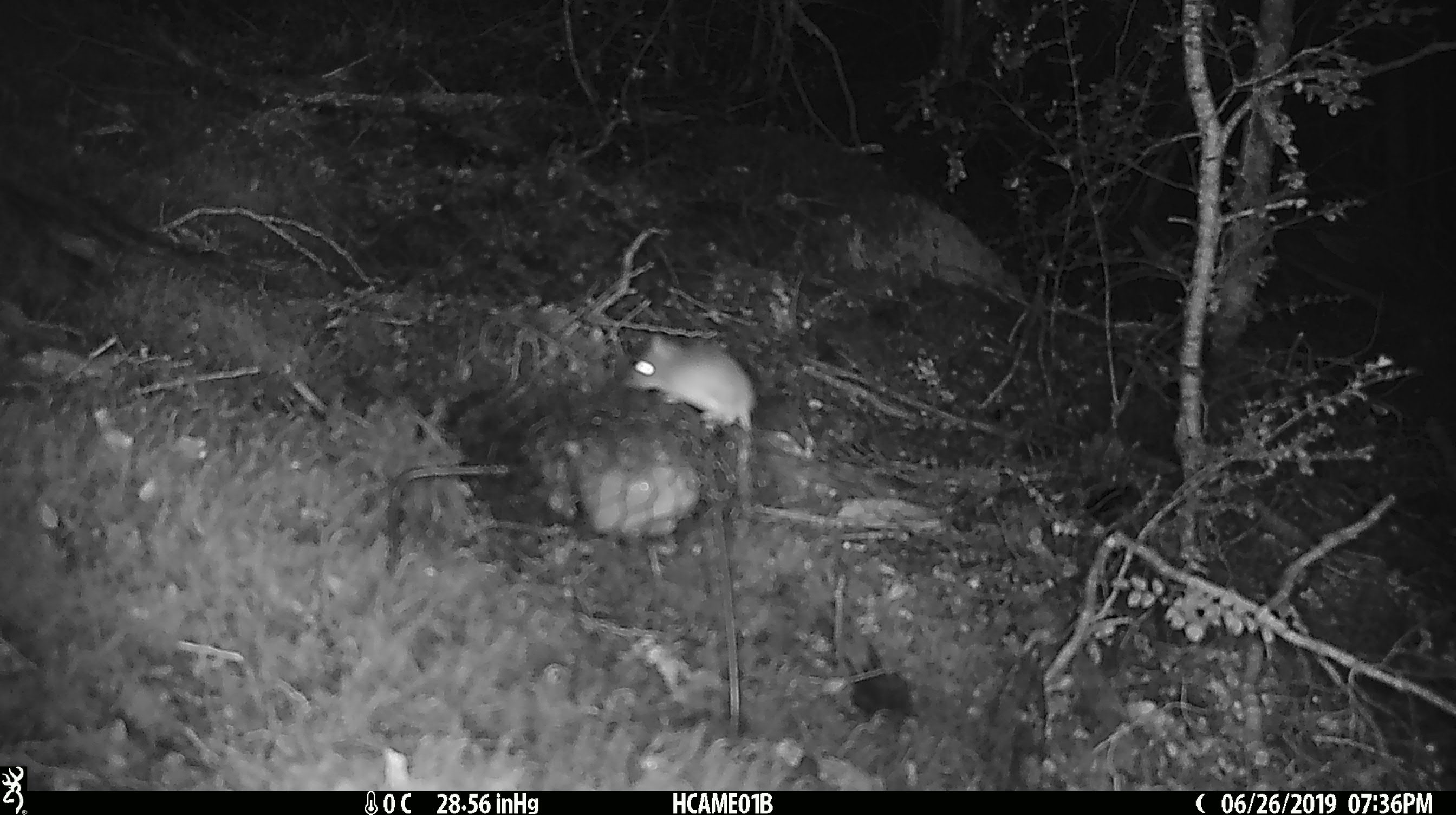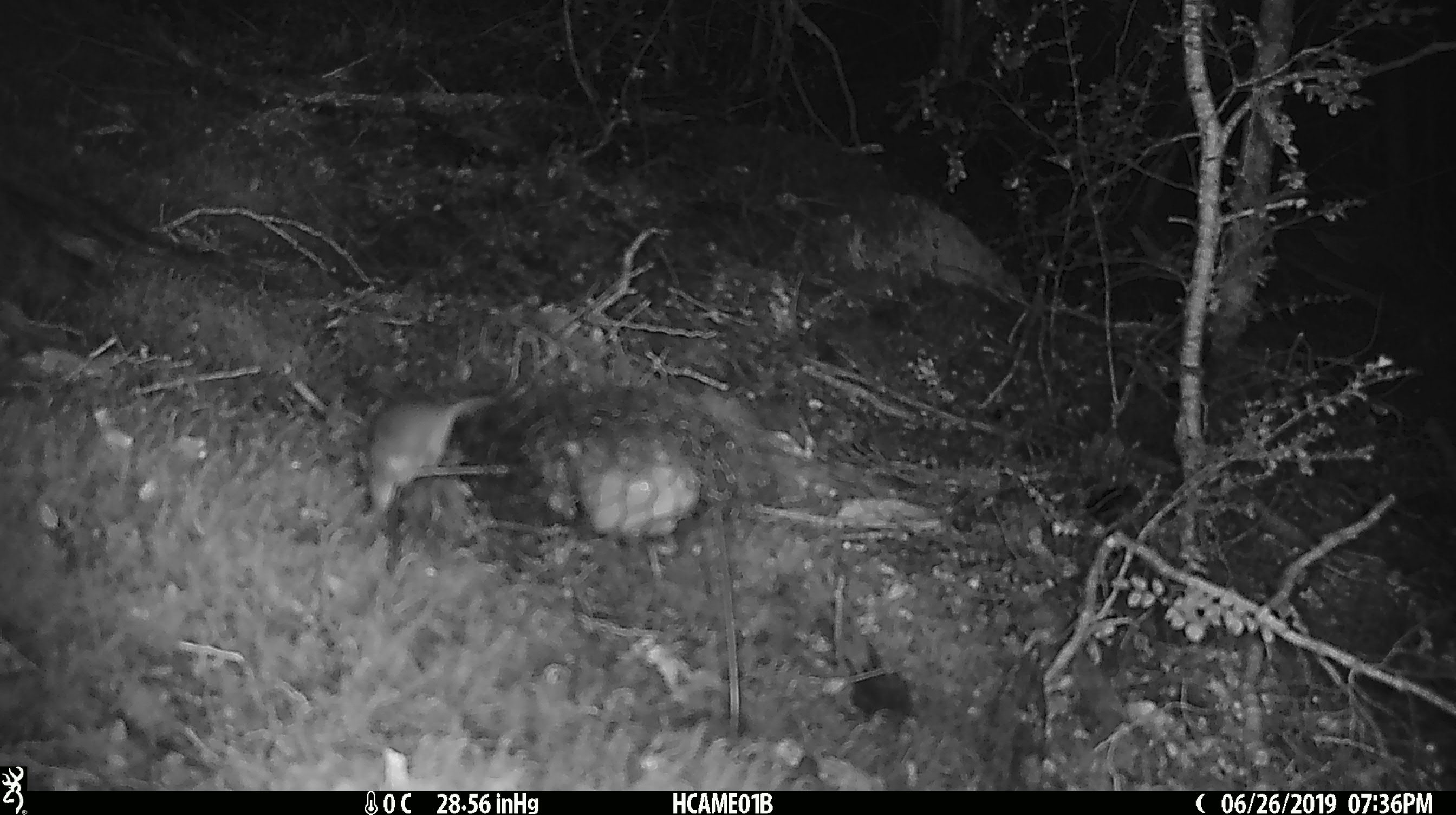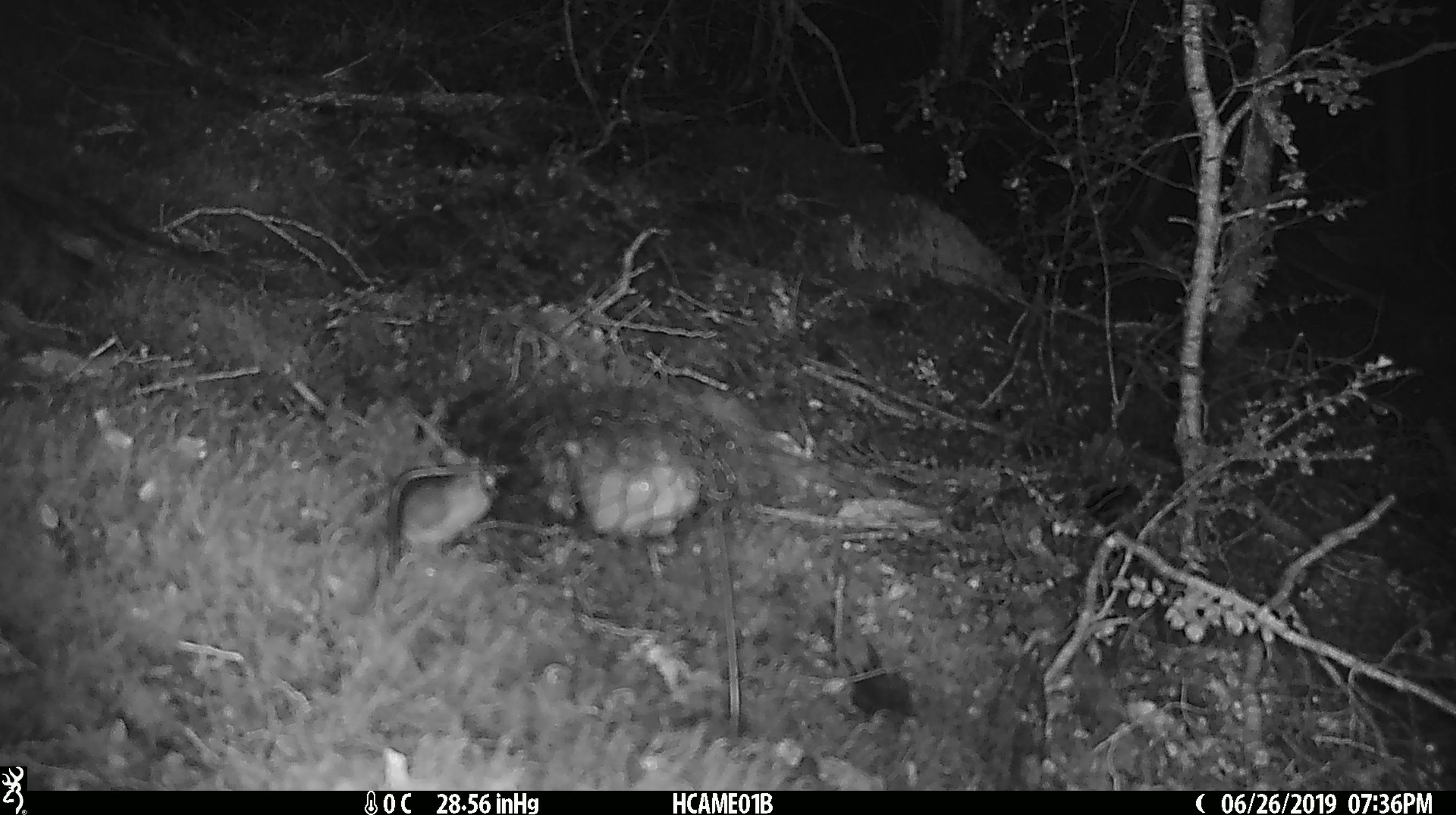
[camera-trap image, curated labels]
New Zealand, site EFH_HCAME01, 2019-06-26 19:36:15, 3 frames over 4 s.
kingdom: Animalia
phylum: Chordata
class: Mammalia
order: Rodentia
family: Muridae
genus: Mus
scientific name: Mus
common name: mouse